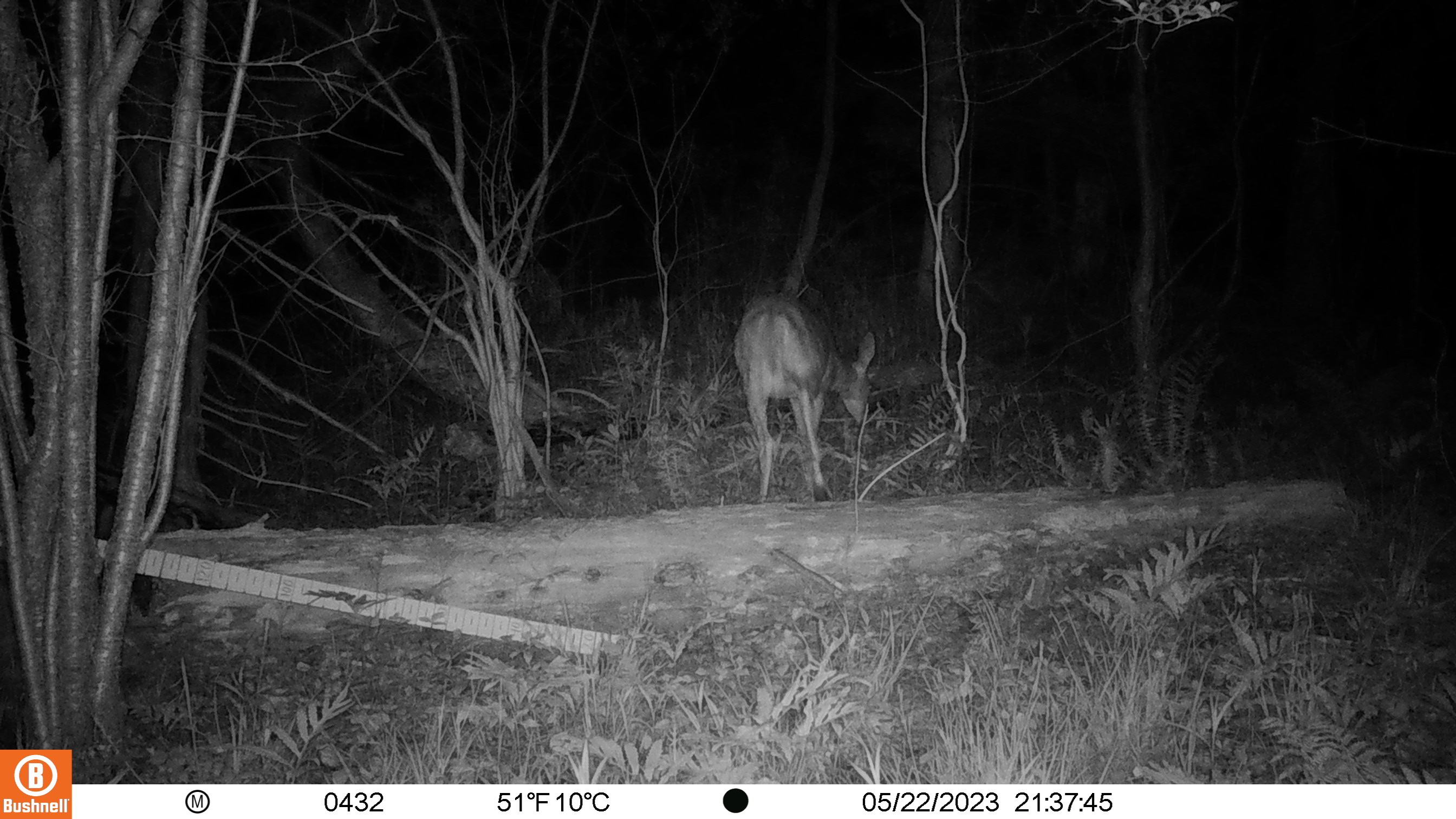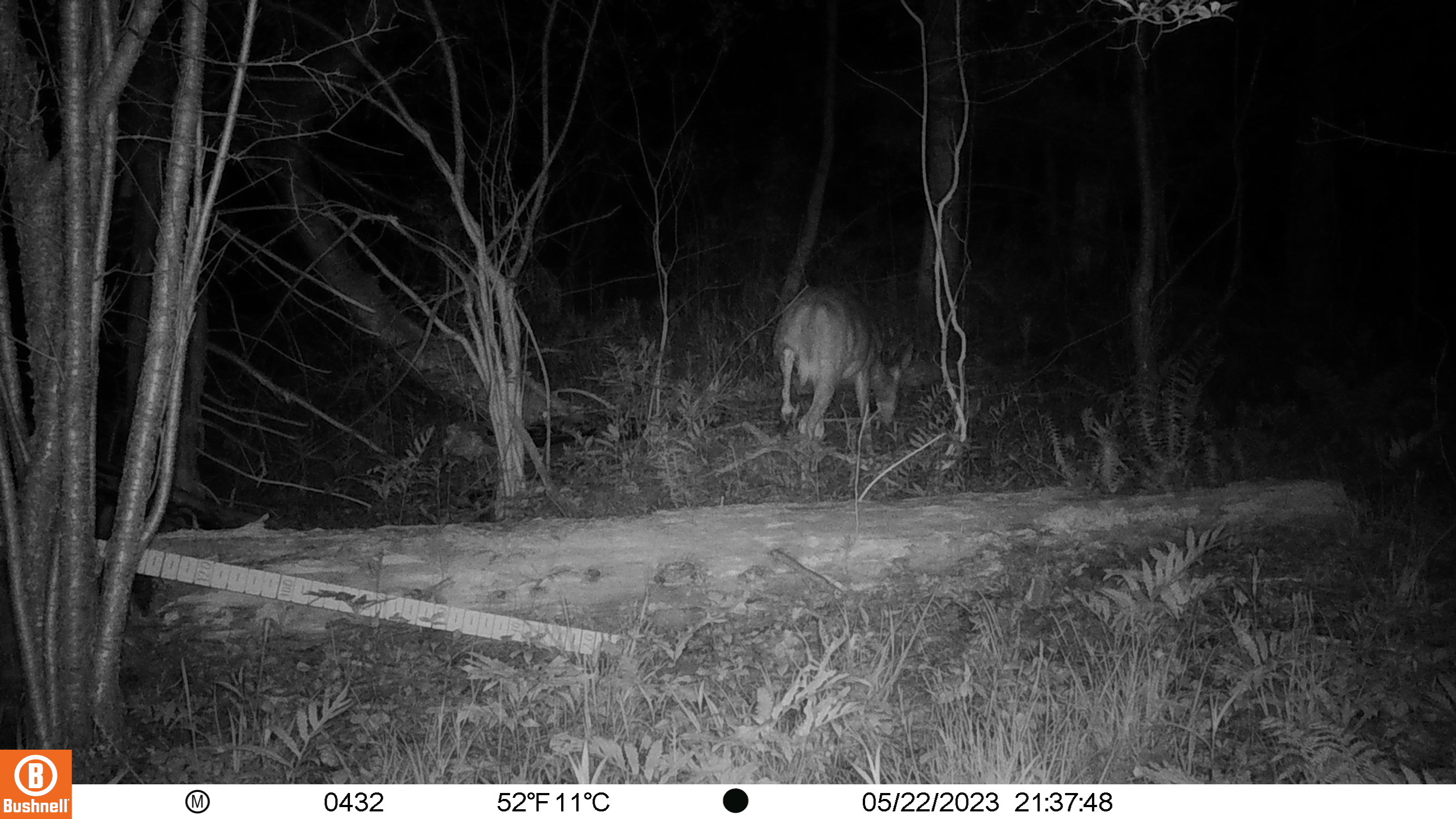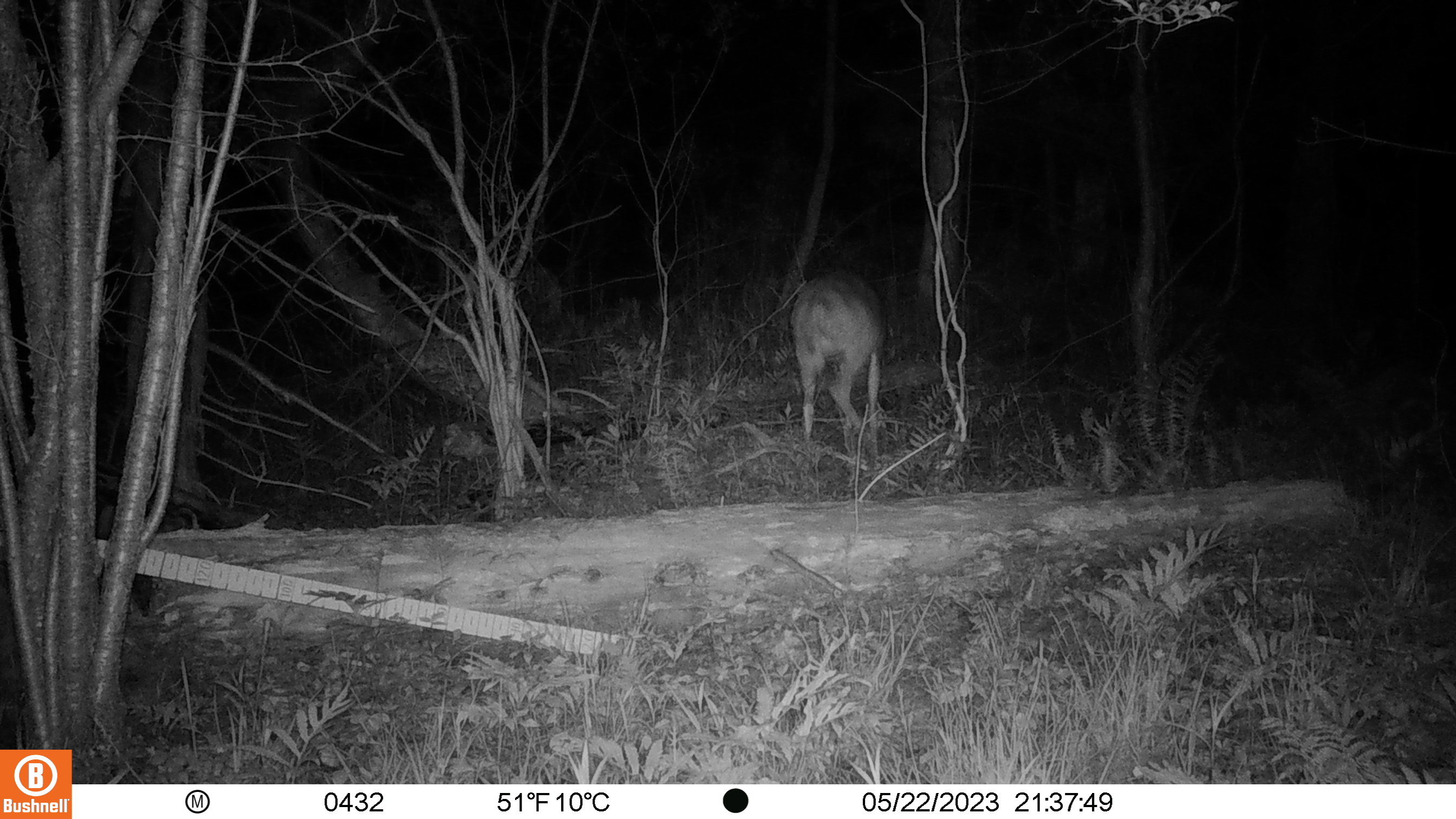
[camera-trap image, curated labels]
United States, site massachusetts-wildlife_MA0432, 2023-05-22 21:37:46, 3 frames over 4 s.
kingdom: Animalia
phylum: Chordata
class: Mammalia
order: Artiodactyla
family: Cervidae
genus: Odocoileus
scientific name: Odocoileus virginianus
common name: white-tailed deer